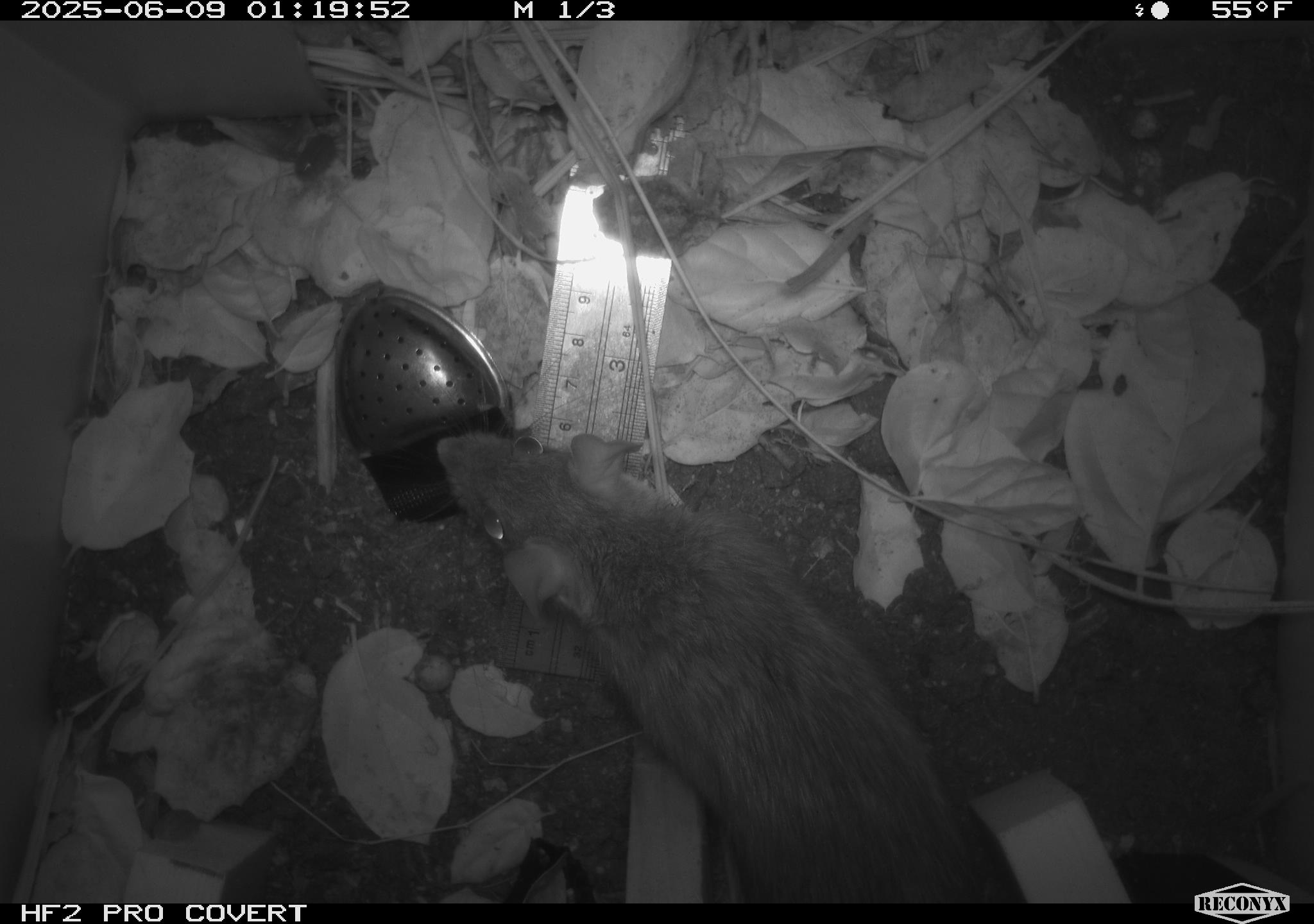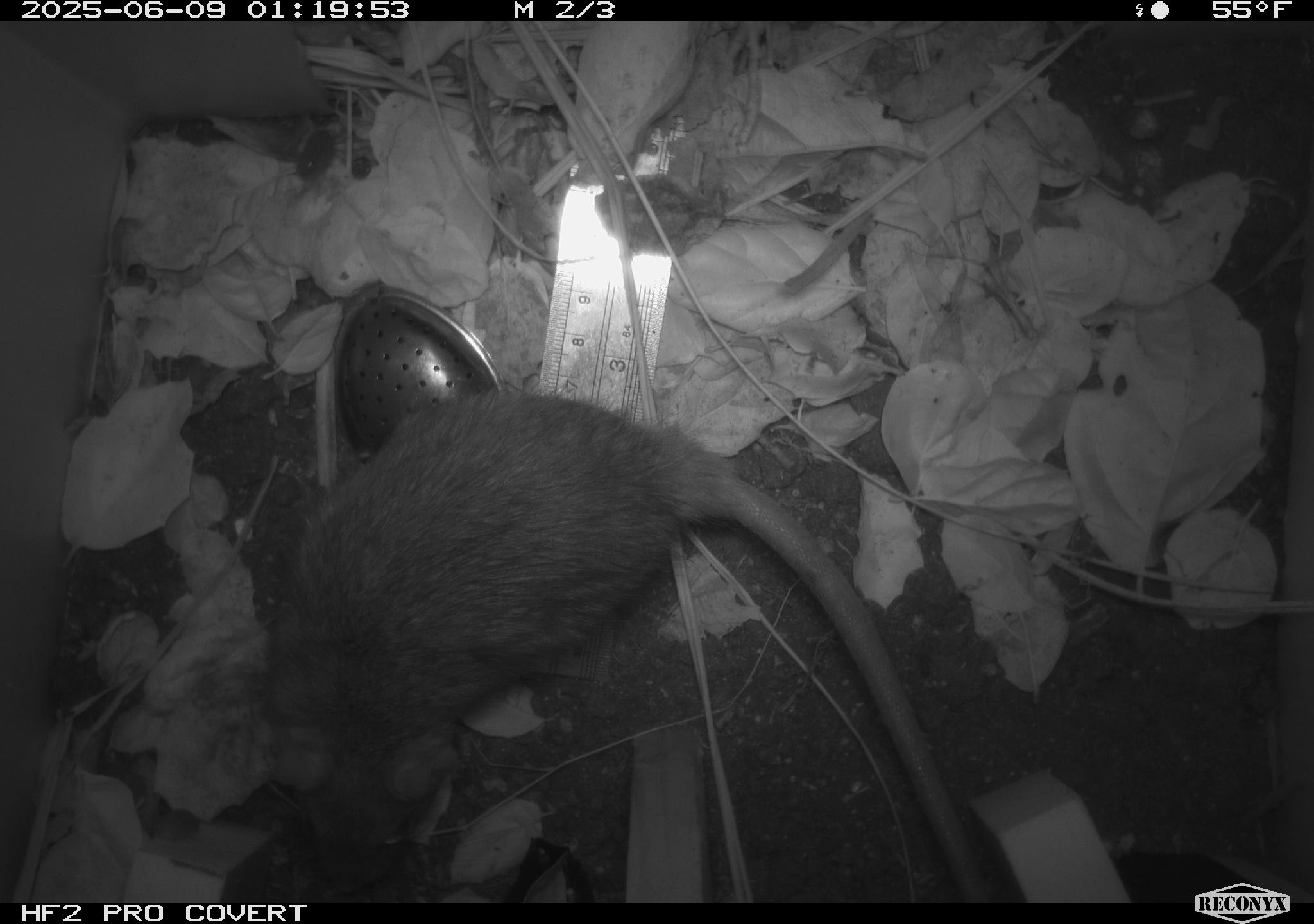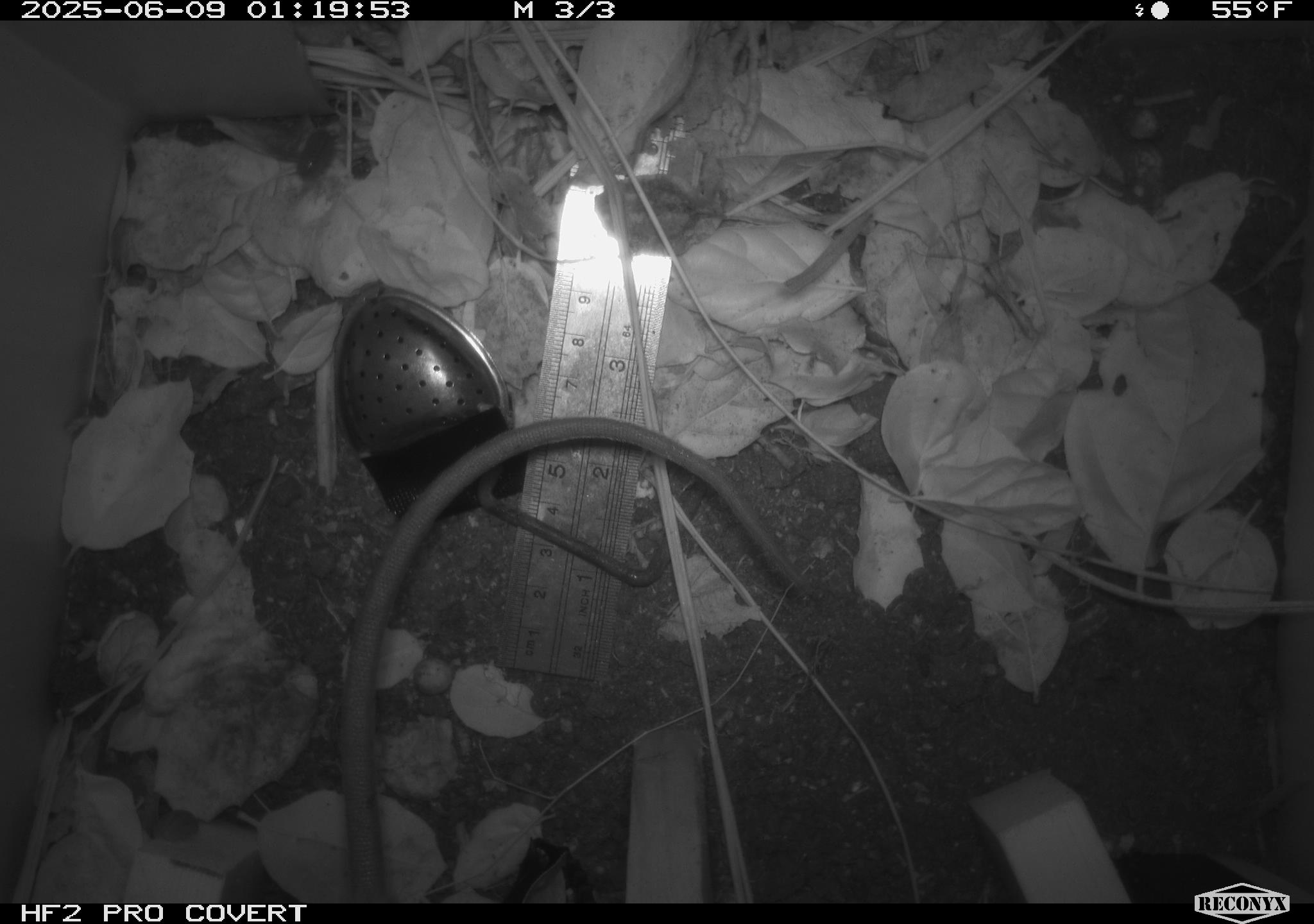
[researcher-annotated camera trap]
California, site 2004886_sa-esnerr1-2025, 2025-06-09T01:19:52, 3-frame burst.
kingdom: Animalia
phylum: Chordata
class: Mammalia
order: Rodentia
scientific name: Rodentia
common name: rodent